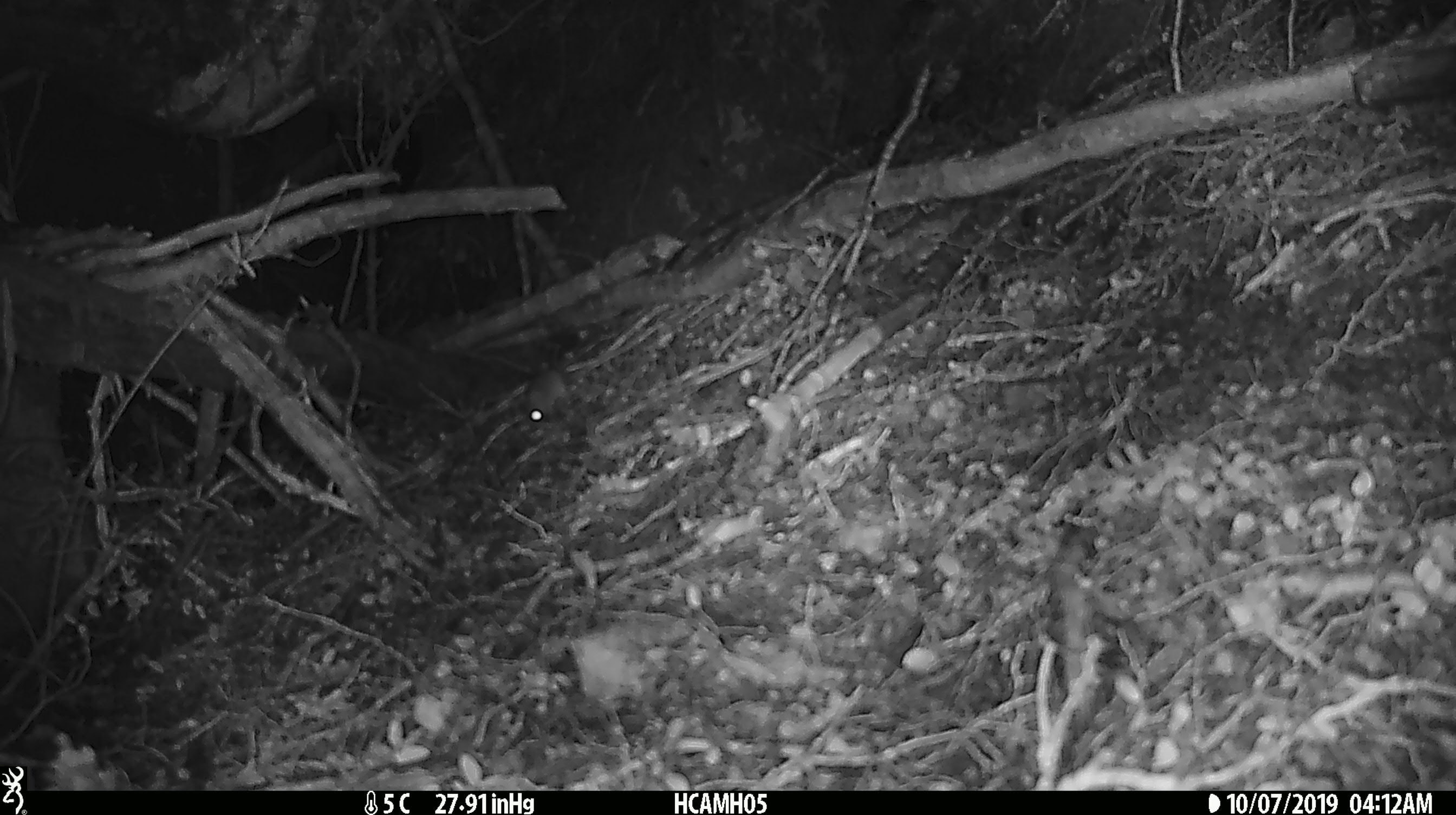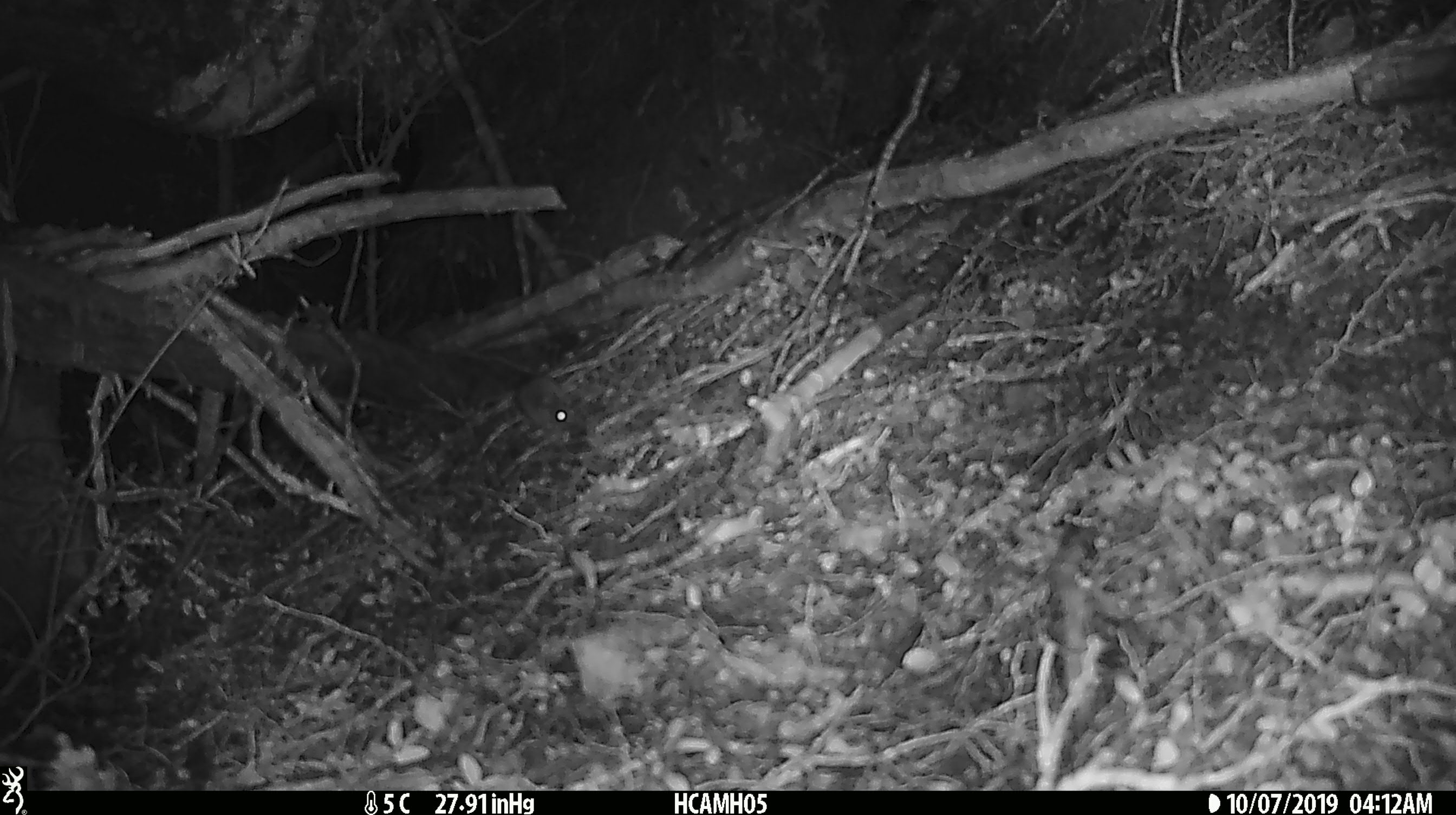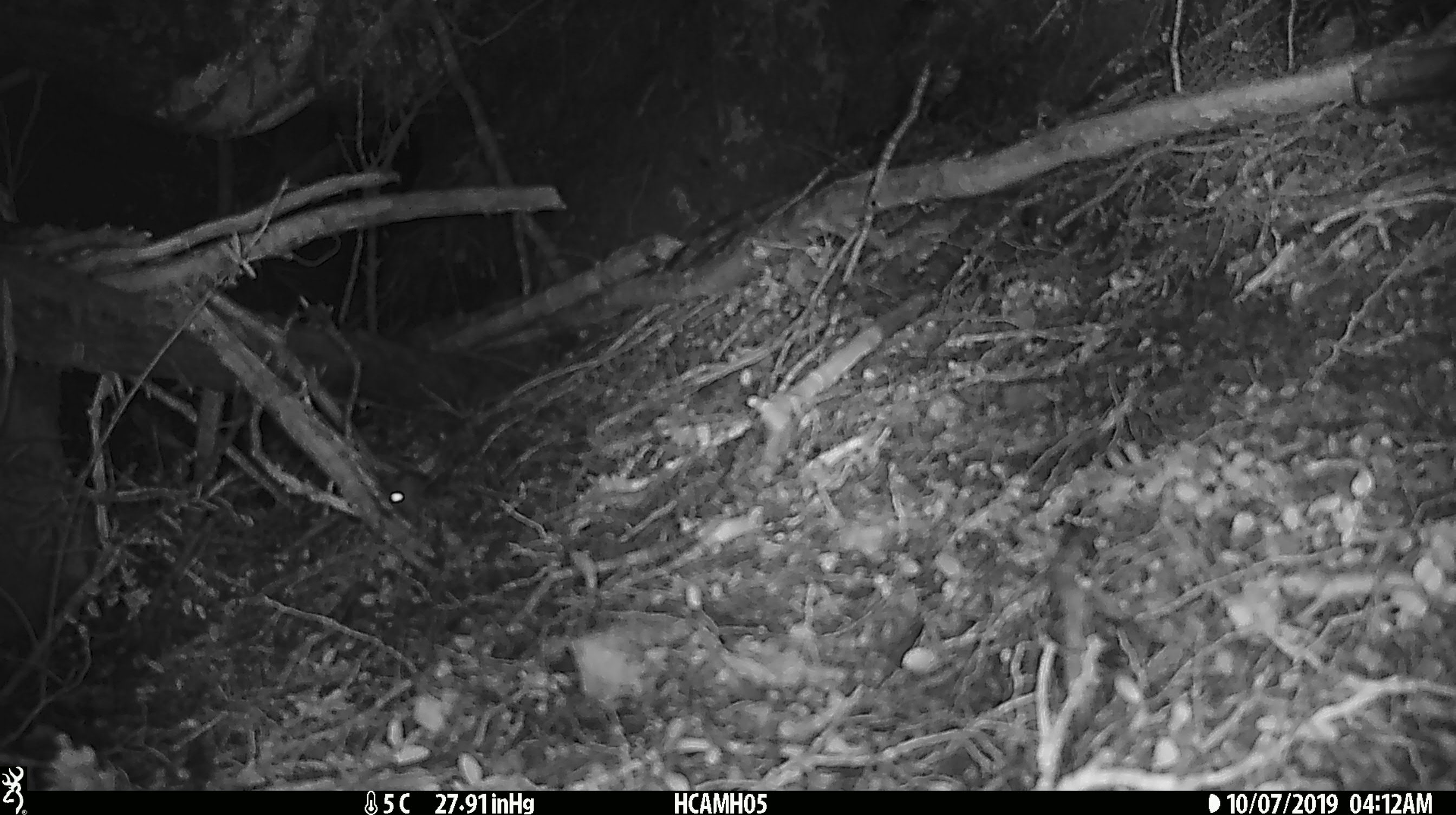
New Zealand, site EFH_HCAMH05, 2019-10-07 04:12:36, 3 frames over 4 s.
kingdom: Animalia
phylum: Chordata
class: Mammalia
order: Rodentia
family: Muridae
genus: Mus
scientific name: Mus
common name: mouse